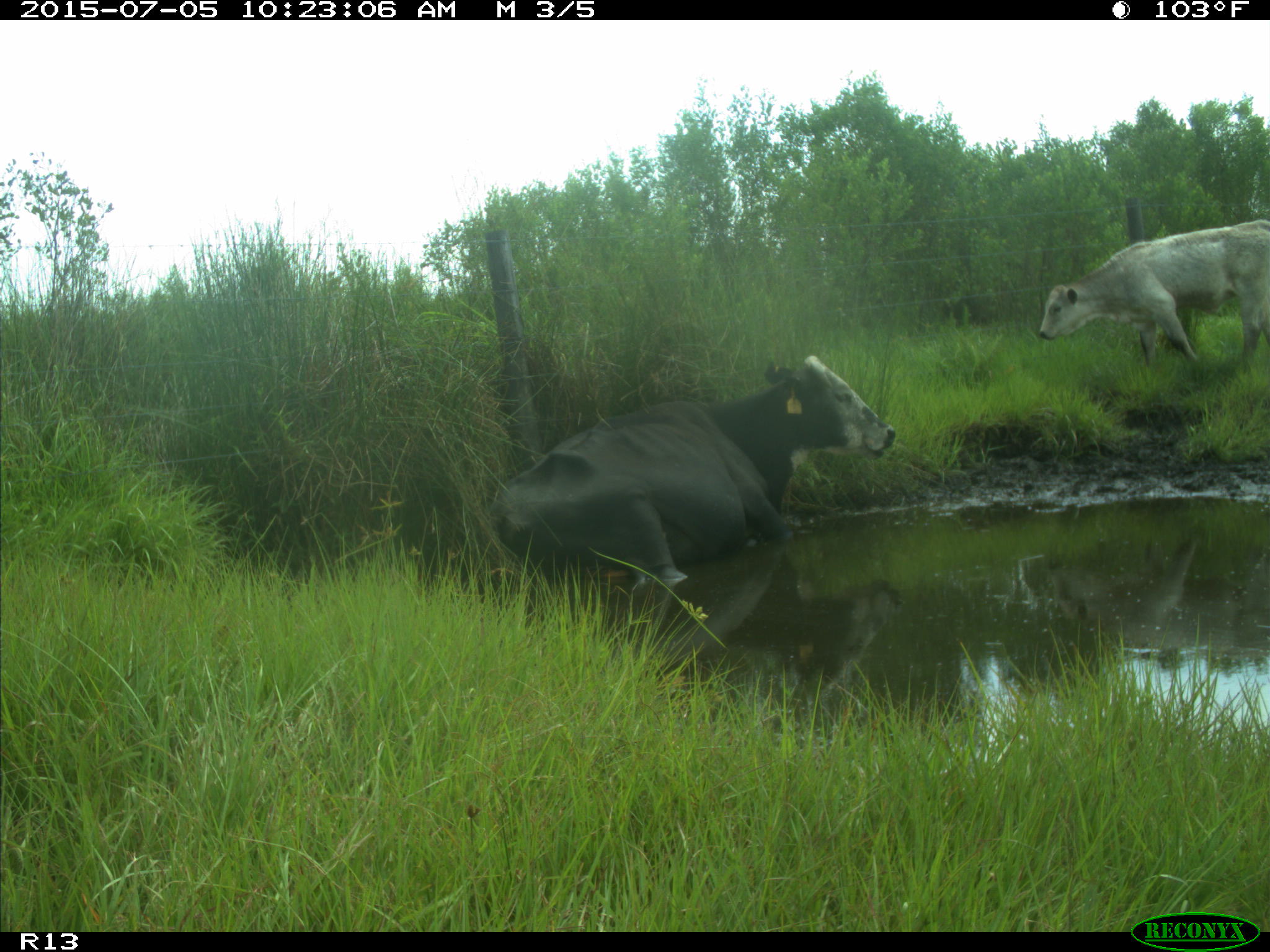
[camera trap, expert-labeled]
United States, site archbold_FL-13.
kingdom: Animalia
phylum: Chordata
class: Mammalia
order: Artiodactyla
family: Bovidae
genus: Bos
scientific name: Bos taurus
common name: domestic cow